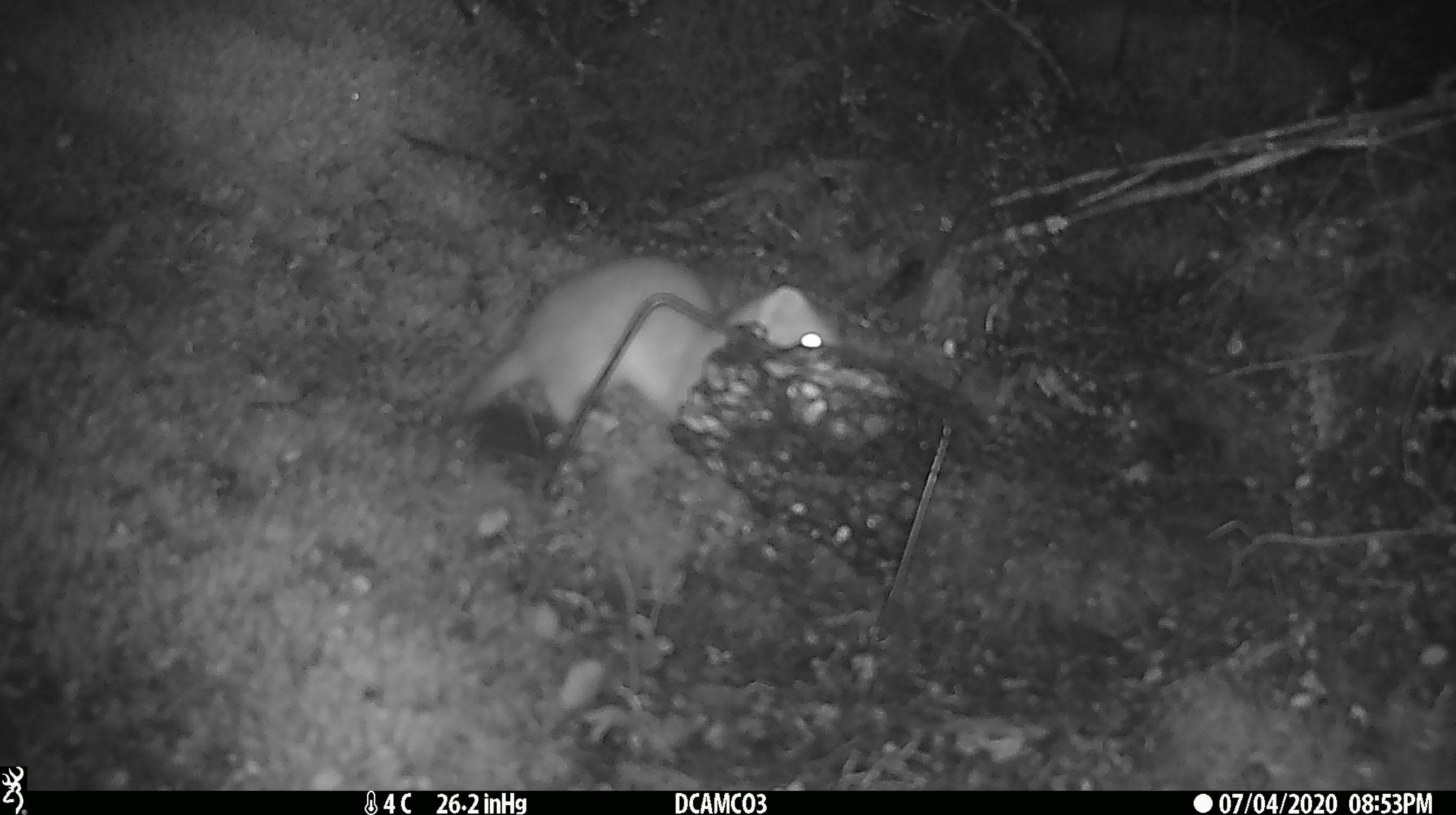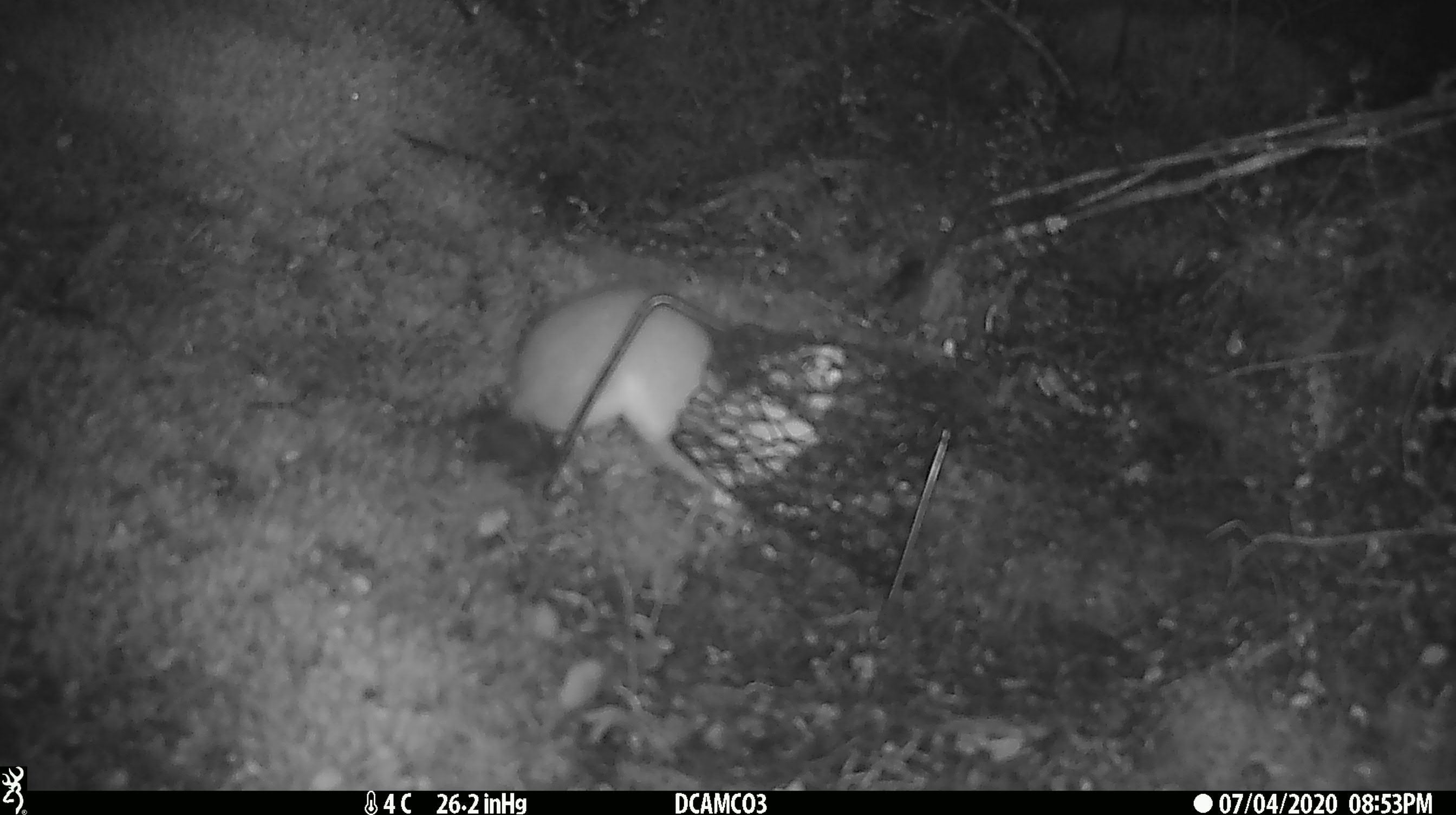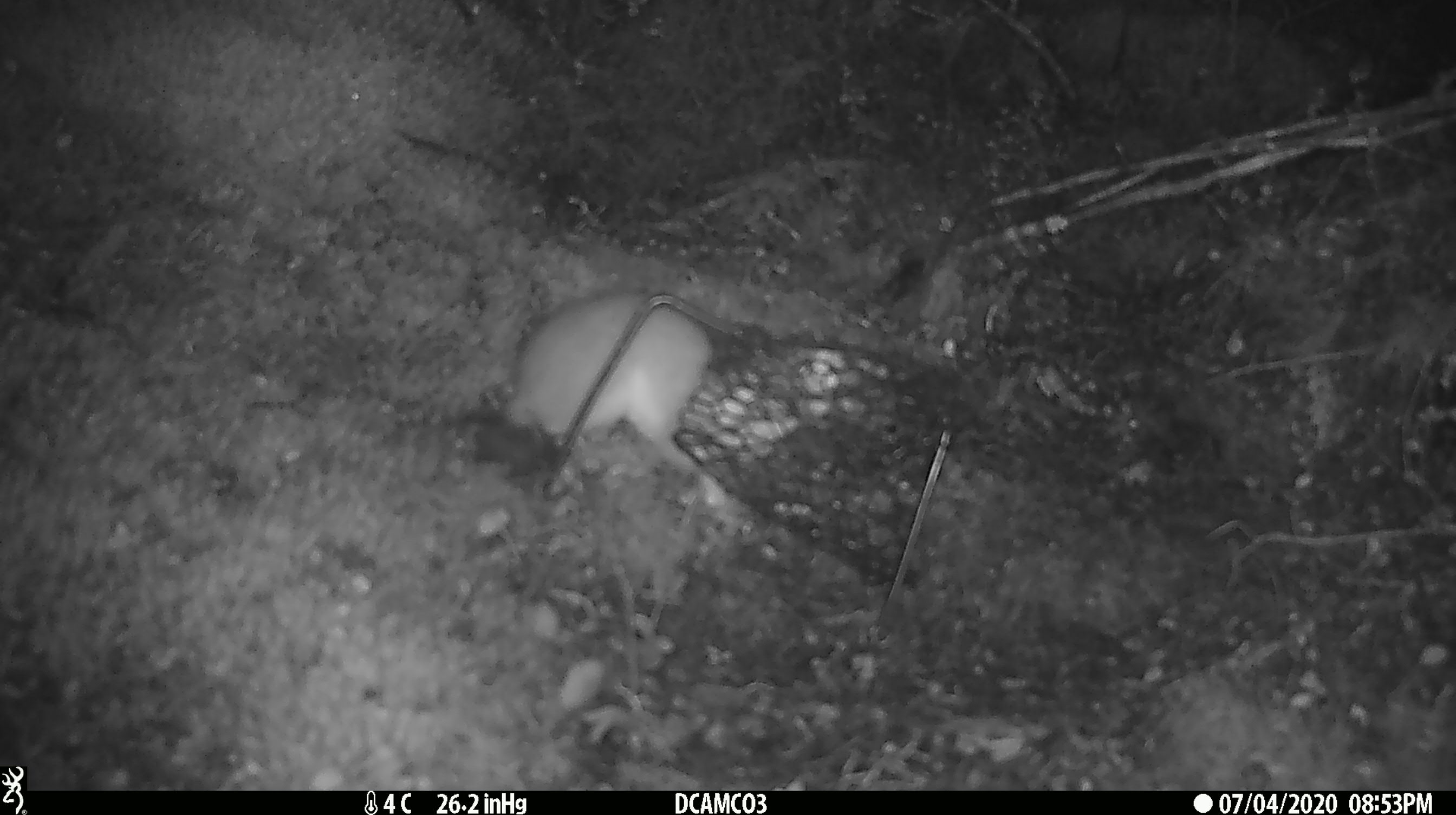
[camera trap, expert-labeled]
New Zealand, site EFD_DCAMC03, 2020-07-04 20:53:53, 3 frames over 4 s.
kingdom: Animalia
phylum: Chordata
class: Mammalia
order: Carnivora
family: Mustelidae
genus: Mustela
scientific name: Mustela erminea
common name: stoat